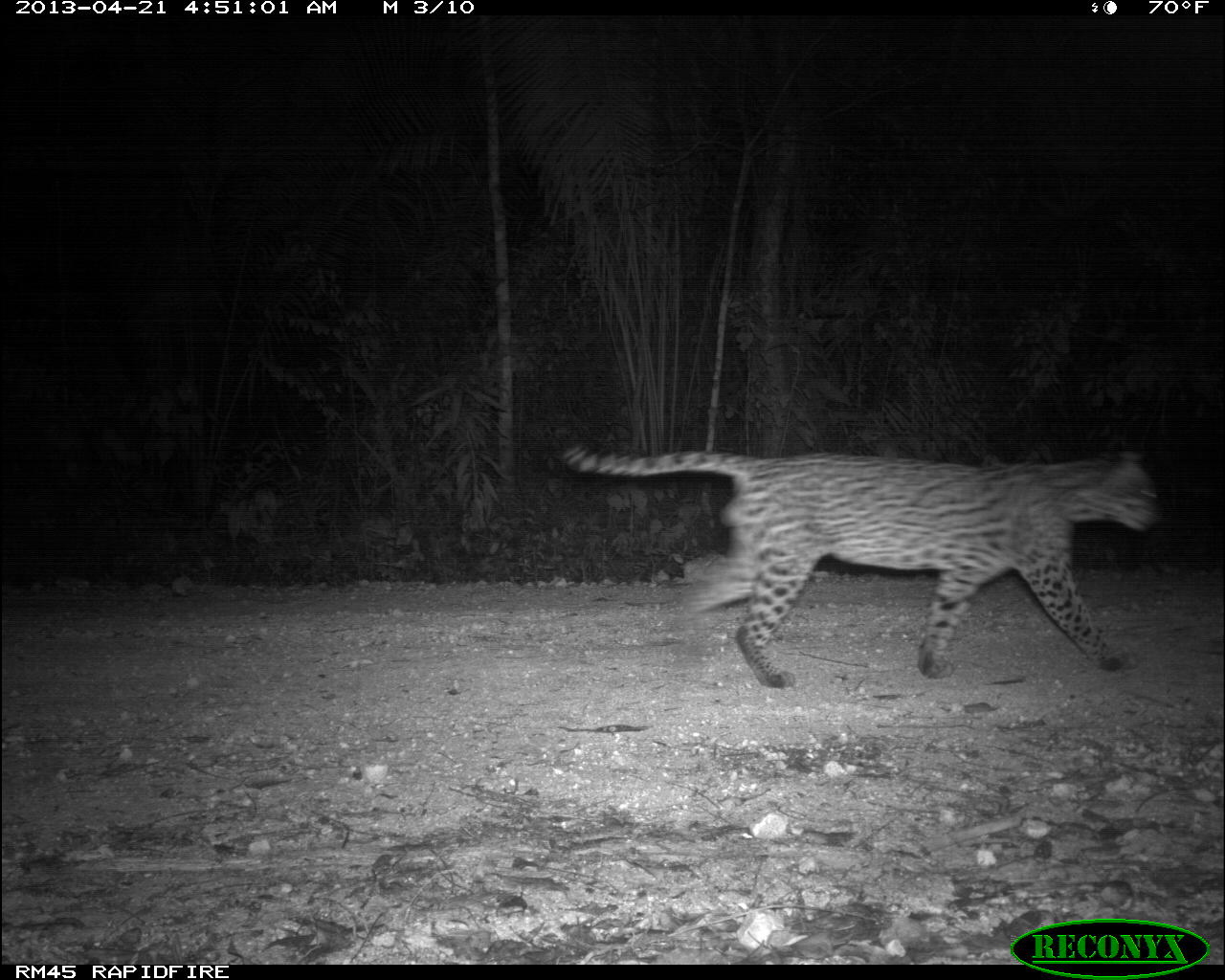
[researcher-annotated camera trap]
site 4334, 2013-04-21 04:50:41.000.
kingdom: Animalia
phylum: Chordata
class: Mammalia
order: Carnivora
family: Felidae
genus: Leopardus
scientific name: Leopardus pardalis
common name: ocelot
Leopardus pardalis (ocelot), count 1, sex male.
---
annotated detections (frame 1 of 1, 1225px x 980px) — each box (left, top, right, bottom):
leopardus pardalis: (554, 432, 1159, 690)